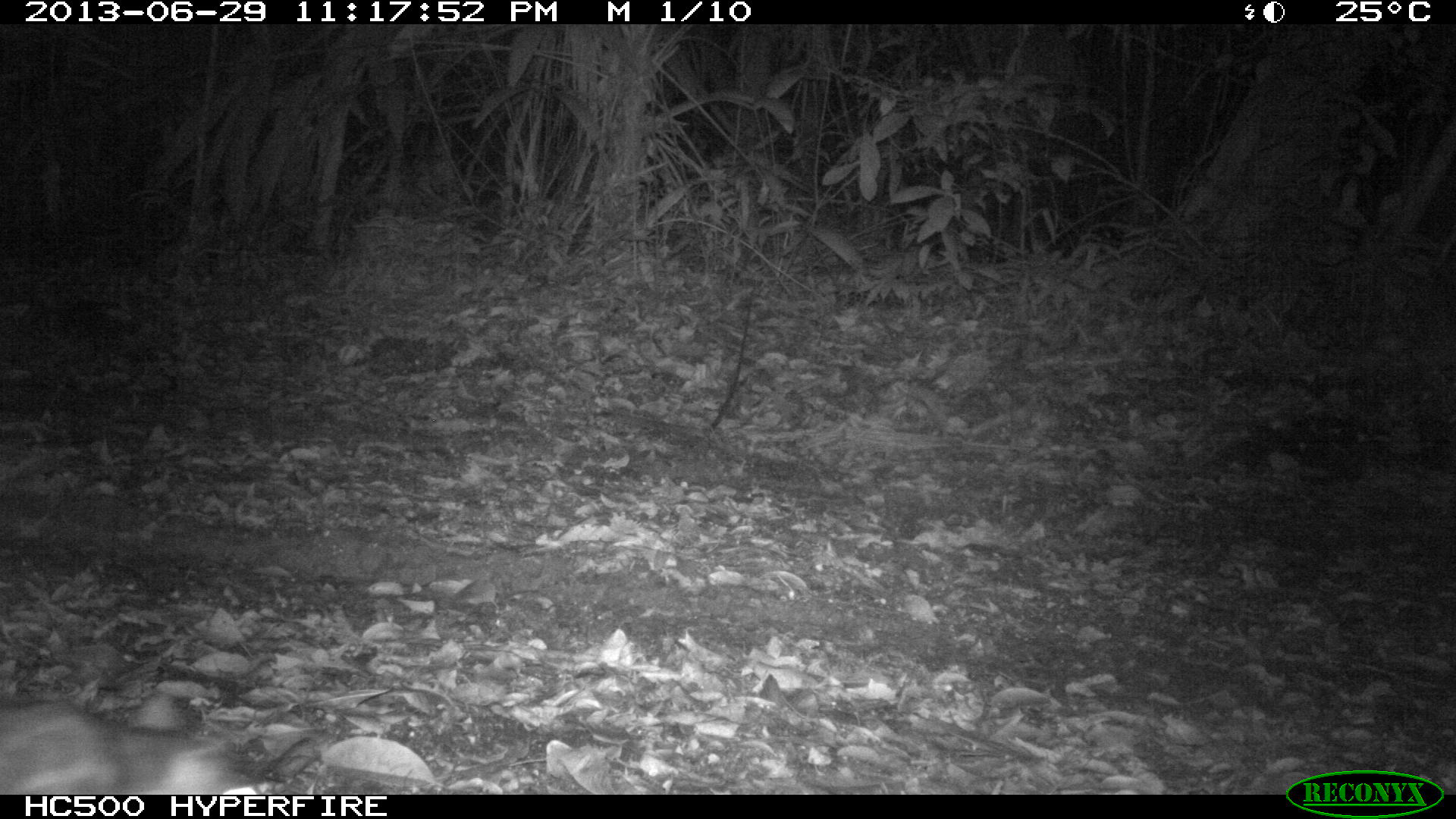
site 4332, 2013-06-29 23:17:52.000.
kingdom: Animalia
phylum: Chordata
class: Mammalia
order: Rodentia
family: Cuniculidae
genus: Cuniculus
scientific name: Cuniculus paca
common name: lowland paca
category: agouti paca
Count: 1.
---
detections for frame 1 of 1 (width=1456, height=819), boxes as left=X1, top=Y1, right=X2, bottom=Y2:
agouti paca: left=0, top=690, right=258, bottom=794